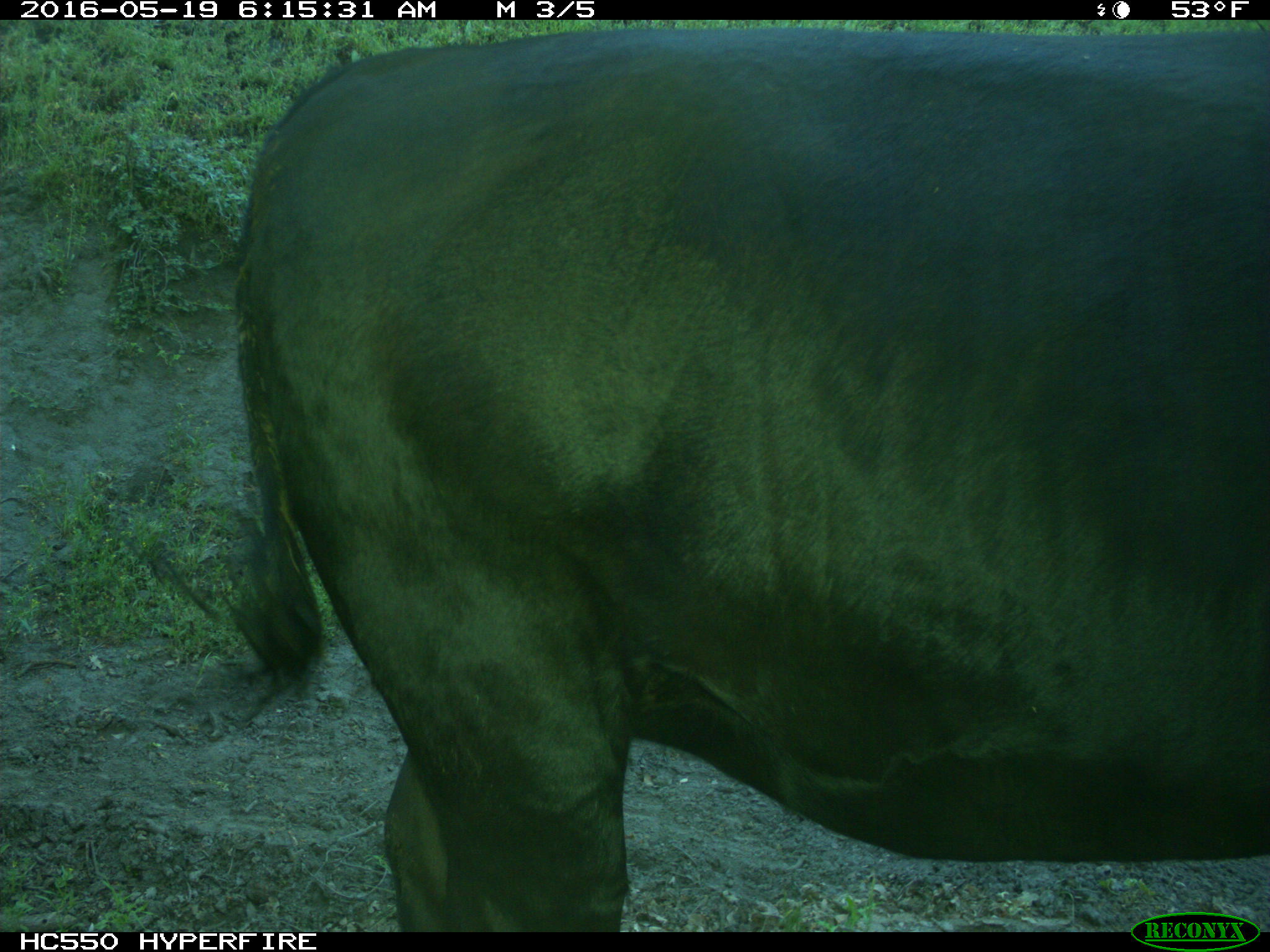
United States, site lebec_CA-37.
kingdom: Animalia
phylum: Chordata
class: Mammalia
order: Artiodactyla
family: Bovidae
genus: Bos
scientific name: Bos taurus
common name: domestic cow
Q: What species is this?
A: Bos taurus (domestic cow).